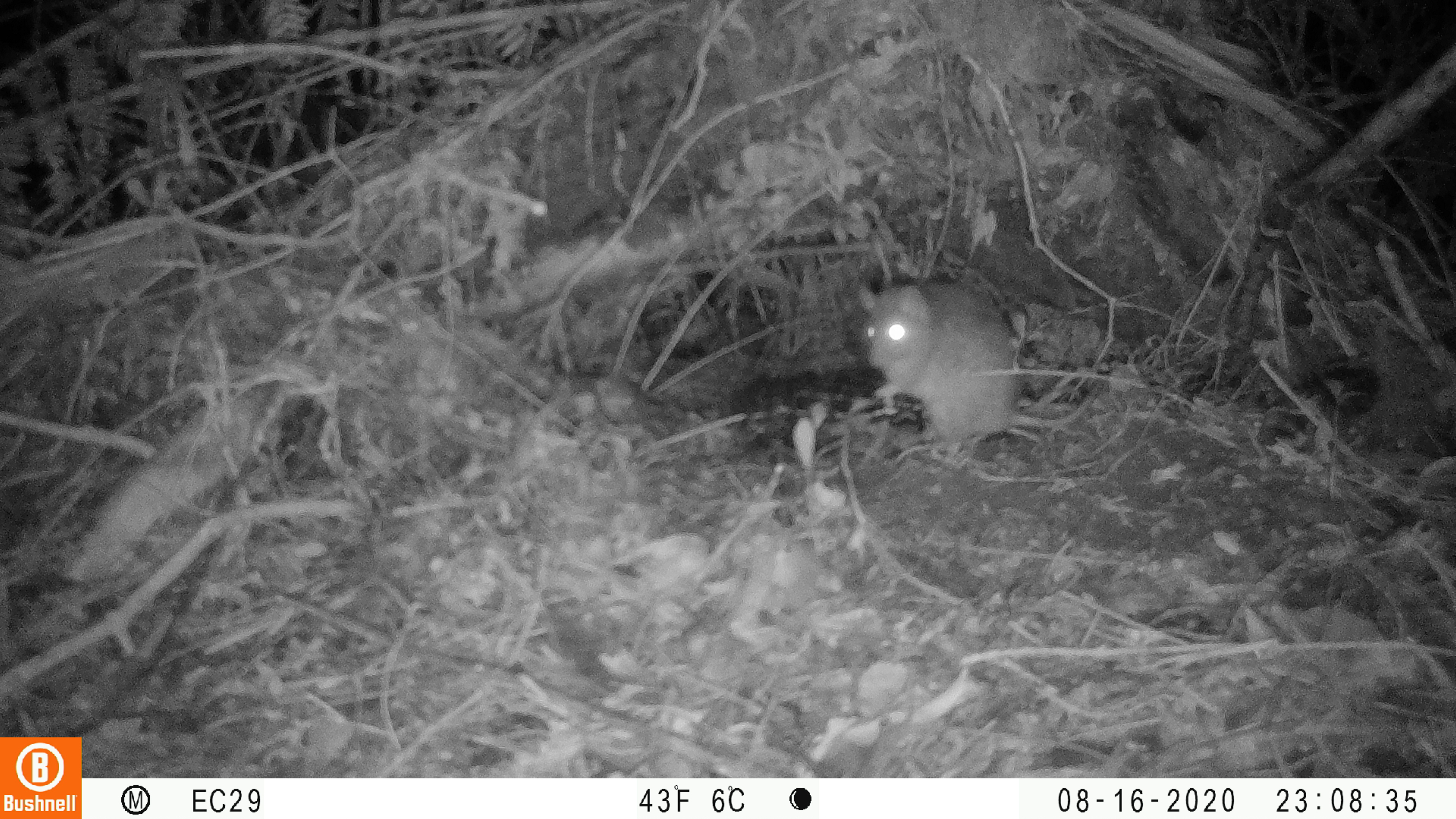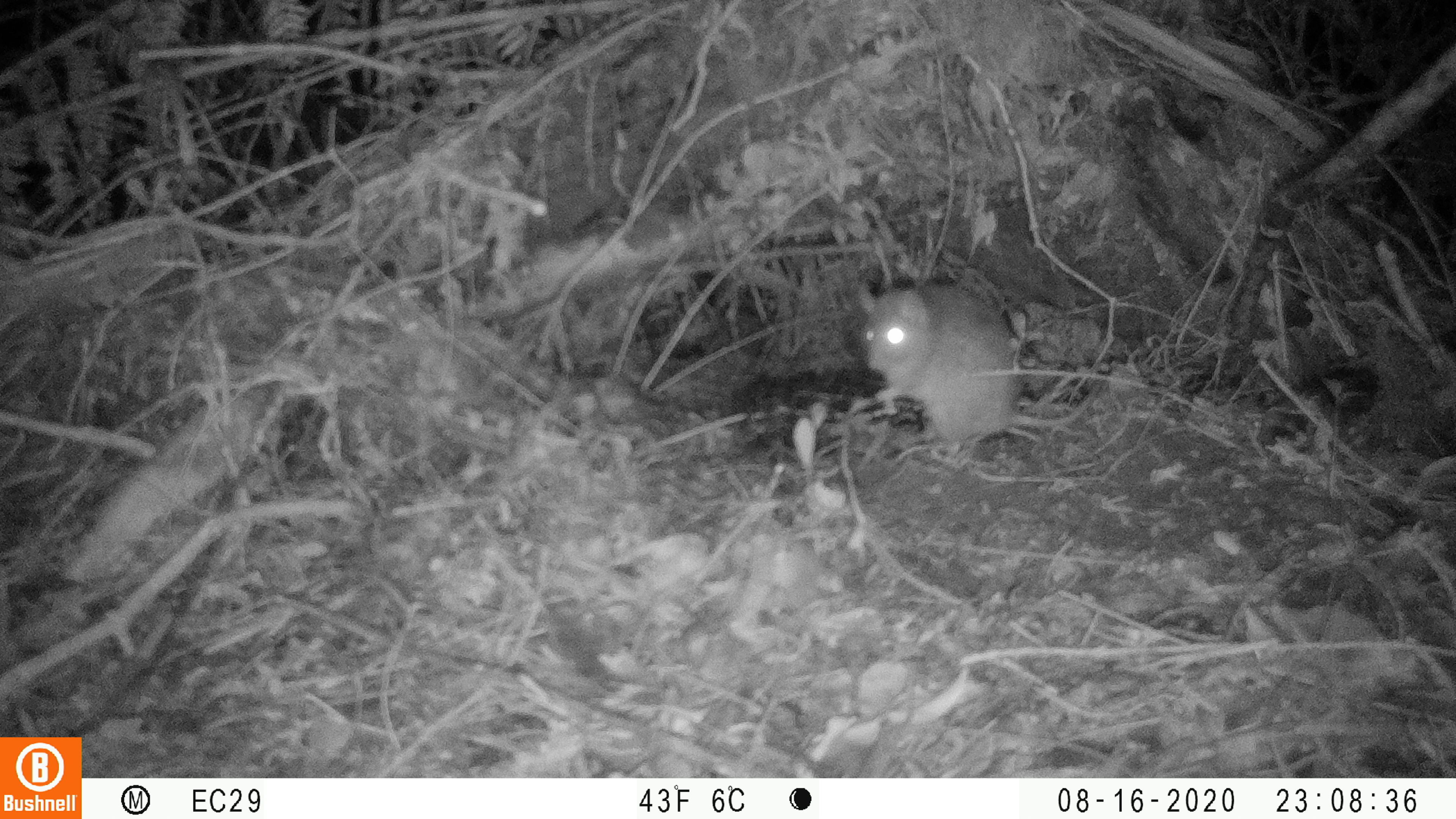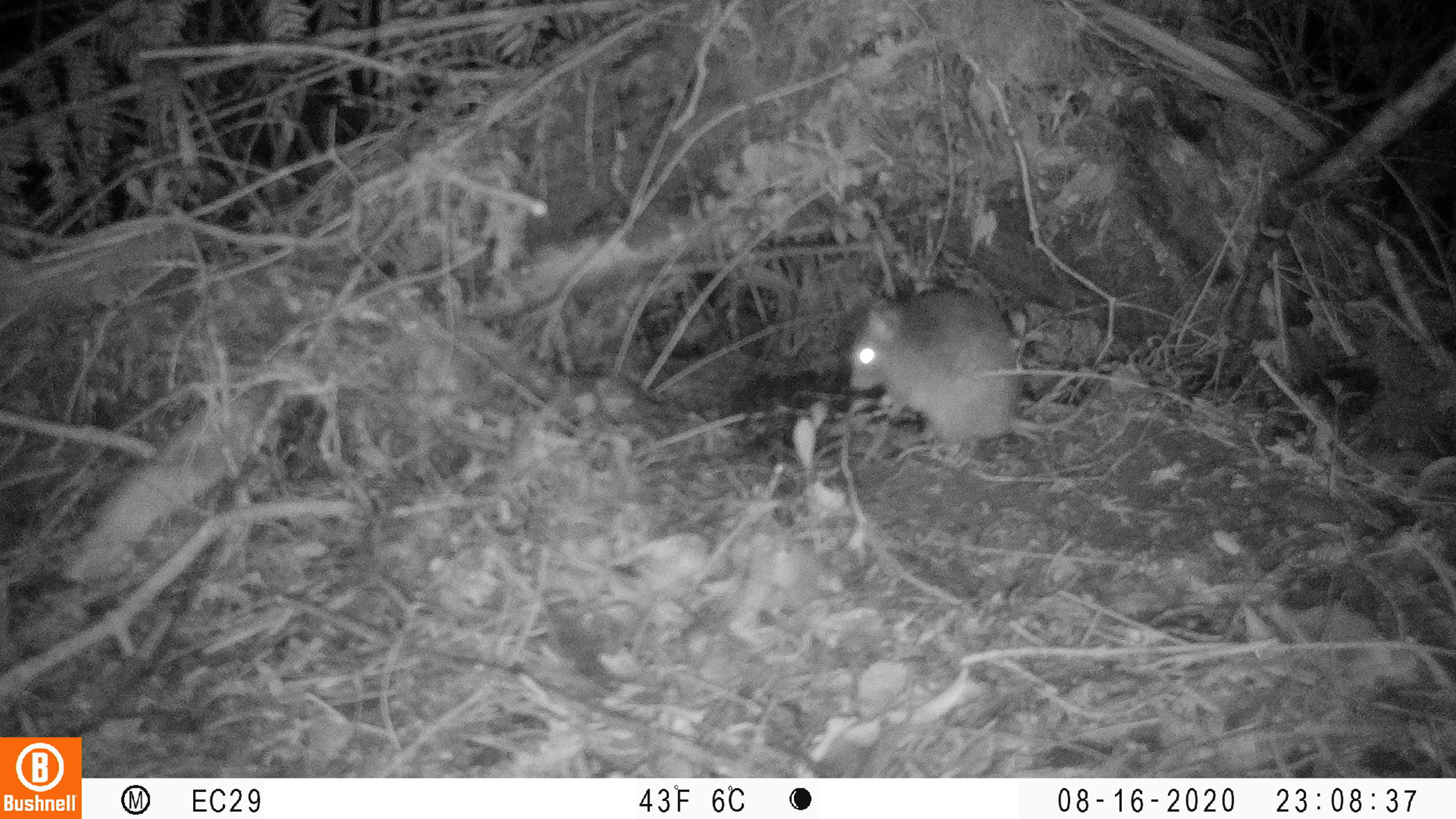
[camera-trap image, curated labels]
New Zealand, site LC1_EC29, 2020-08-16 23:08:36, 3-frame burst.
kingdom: Animalia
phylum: Chordata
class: Mammalia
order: Rodentia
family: Muridae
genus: Rattus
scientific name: Rattus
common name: rat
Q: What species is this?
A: Rat (Rattus).